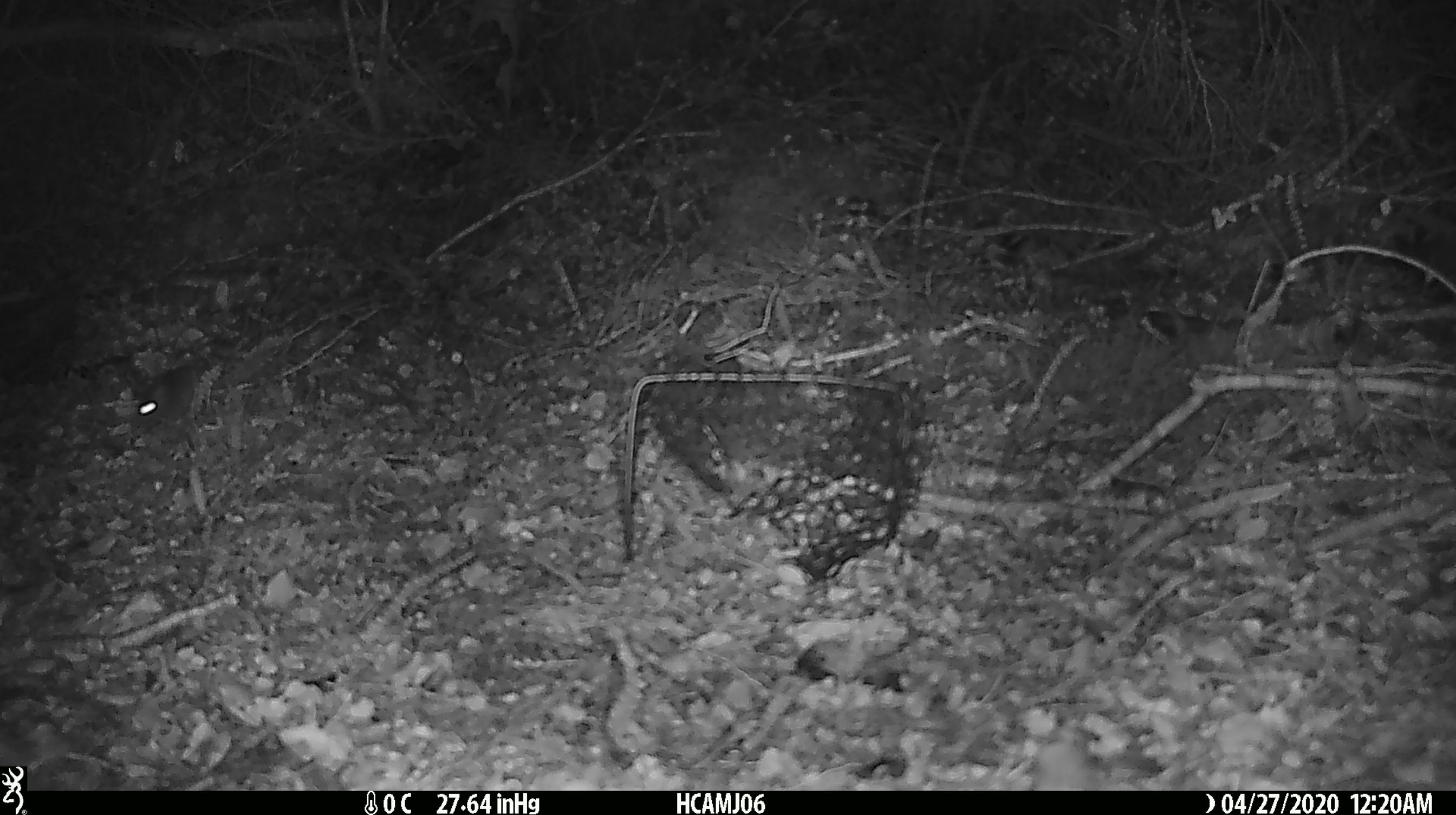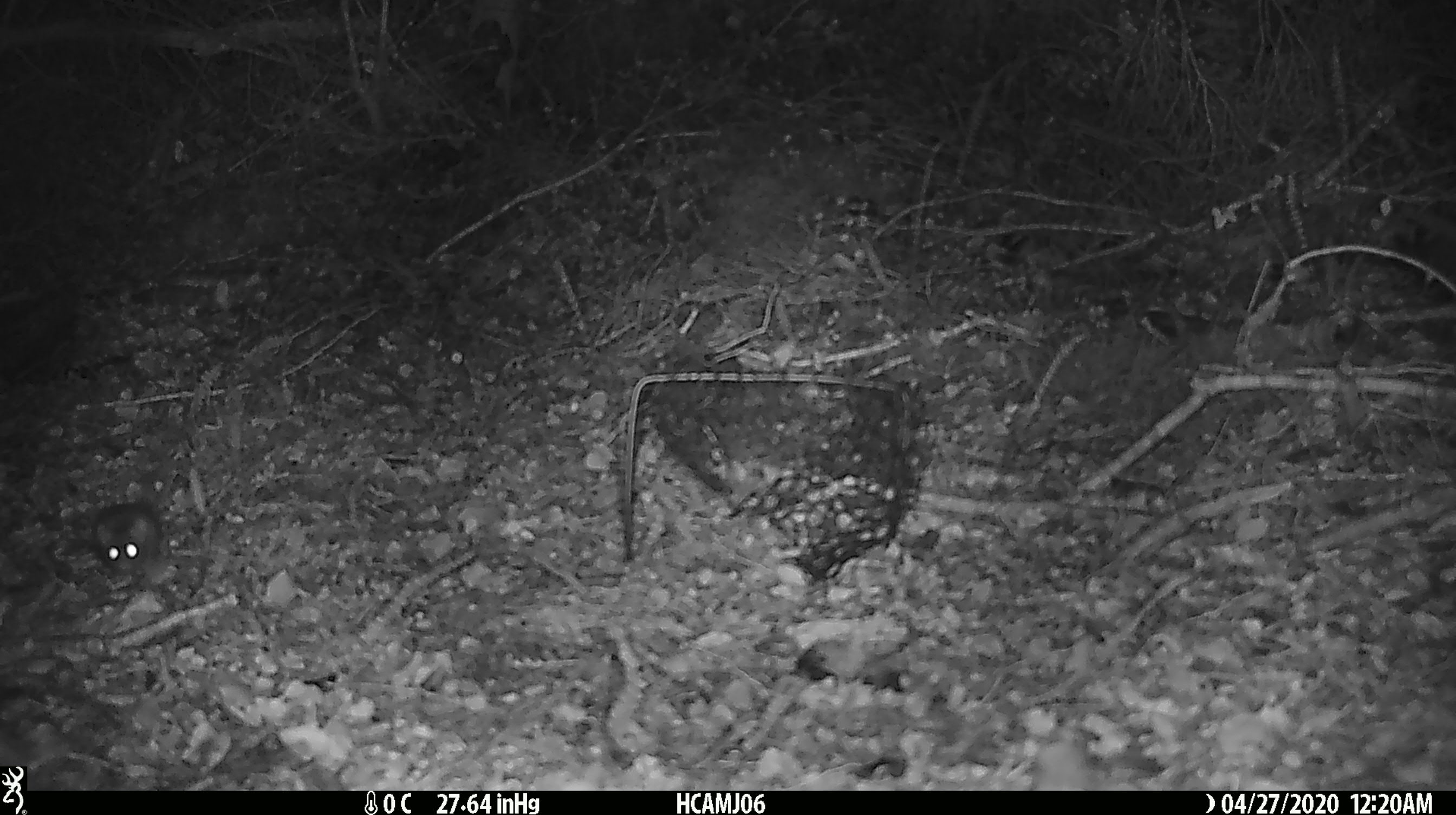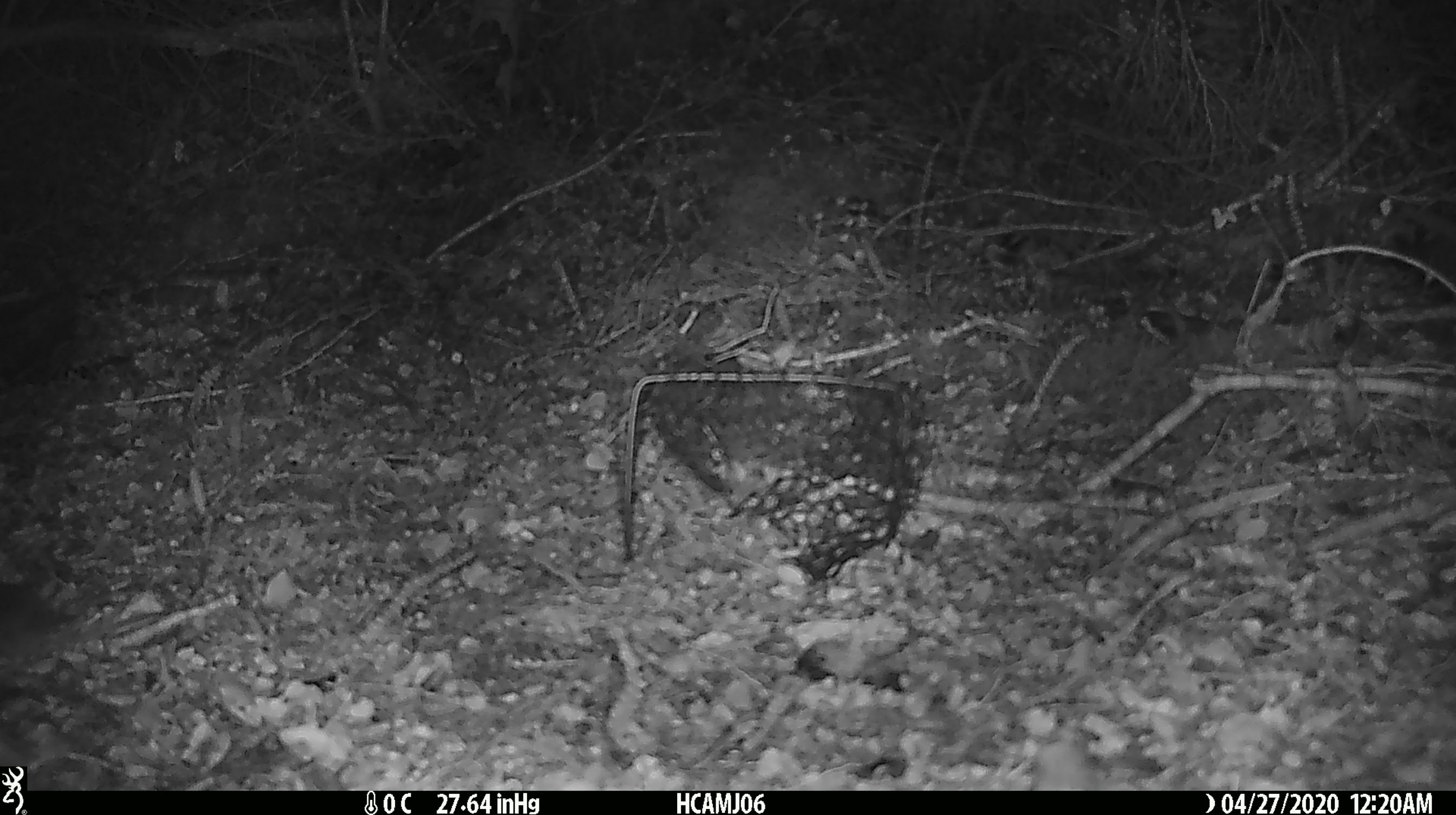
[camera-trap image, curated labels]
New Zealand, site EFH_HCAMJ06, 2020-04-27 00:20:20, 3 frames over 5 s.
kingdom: Animalia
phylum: Chordata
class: Mammalia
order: Rodentia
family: Muridae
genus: Mus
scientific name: Mus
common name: mouse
Mouse (Mus).